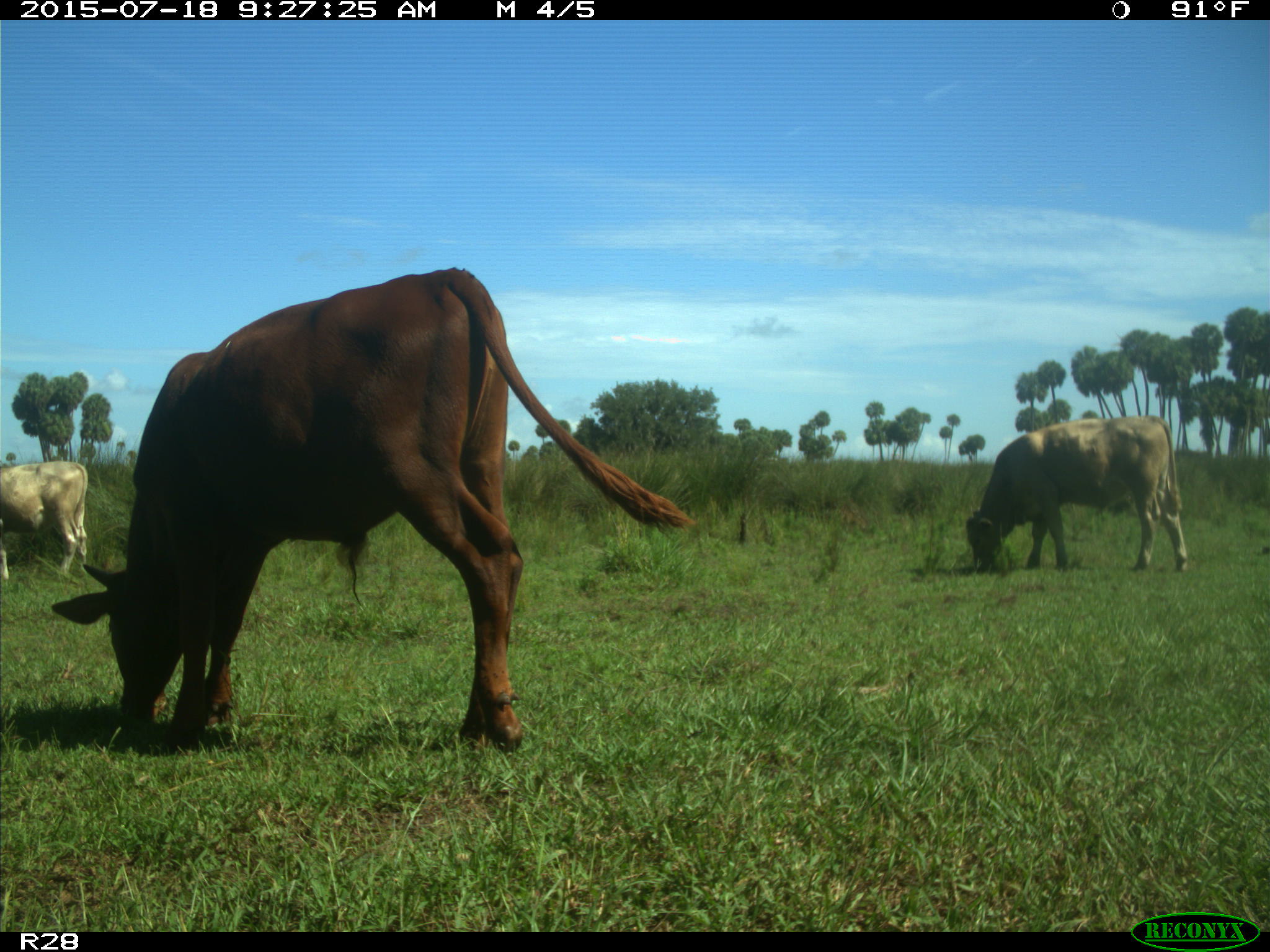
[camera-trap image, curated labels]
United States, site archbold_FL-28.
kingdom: Animalia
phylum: Chordata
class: Mammalia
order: Artiodactyla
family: Bovidae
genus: Bos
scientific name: Bos taurus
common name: domestic cow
Bos taurus (domestic cow).